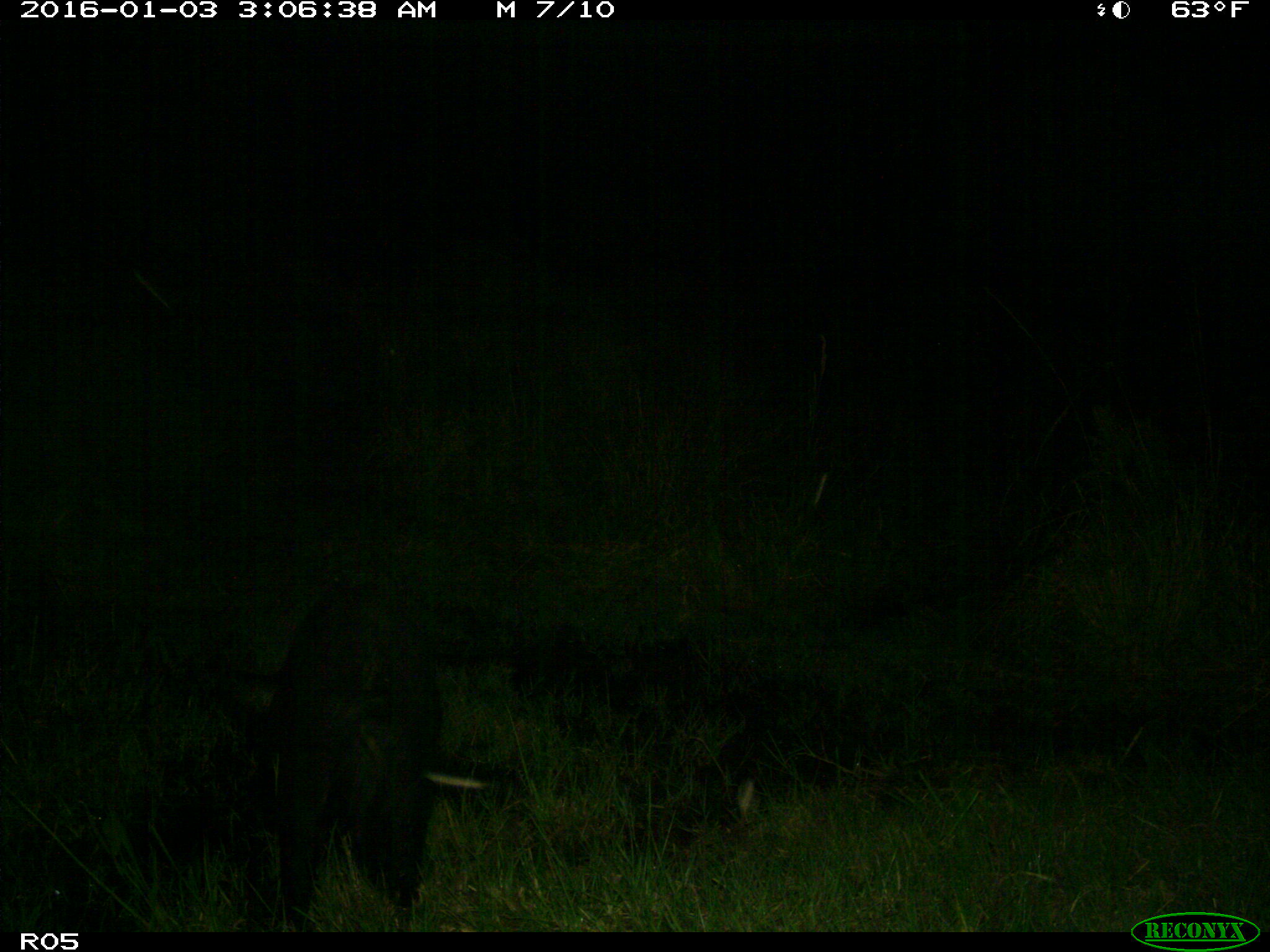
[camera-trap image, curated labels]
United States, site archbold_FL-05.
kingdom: Animalia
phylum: Chordata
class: Mammalia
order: Artiodactyla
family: Suidae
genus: Sus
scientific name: Sus scrofa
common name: wild boar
Sus scrofa (wild boar).